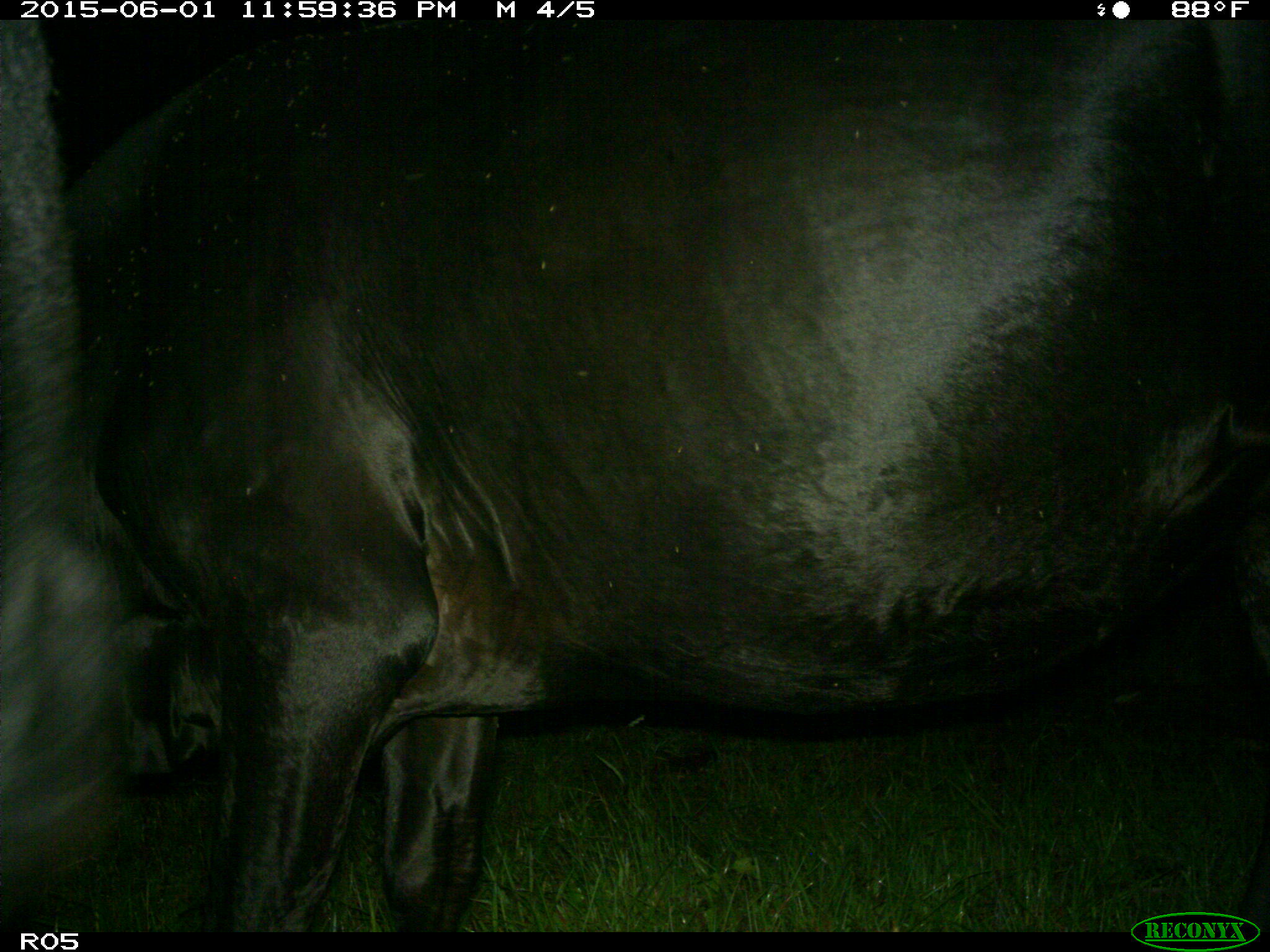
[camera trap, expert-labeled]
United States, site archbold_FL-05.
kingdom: Animalia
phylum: Chordata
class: Mammalia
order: Artiodactyla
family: Bovidae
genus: Bos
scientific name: Bos taurus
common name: domestic cow